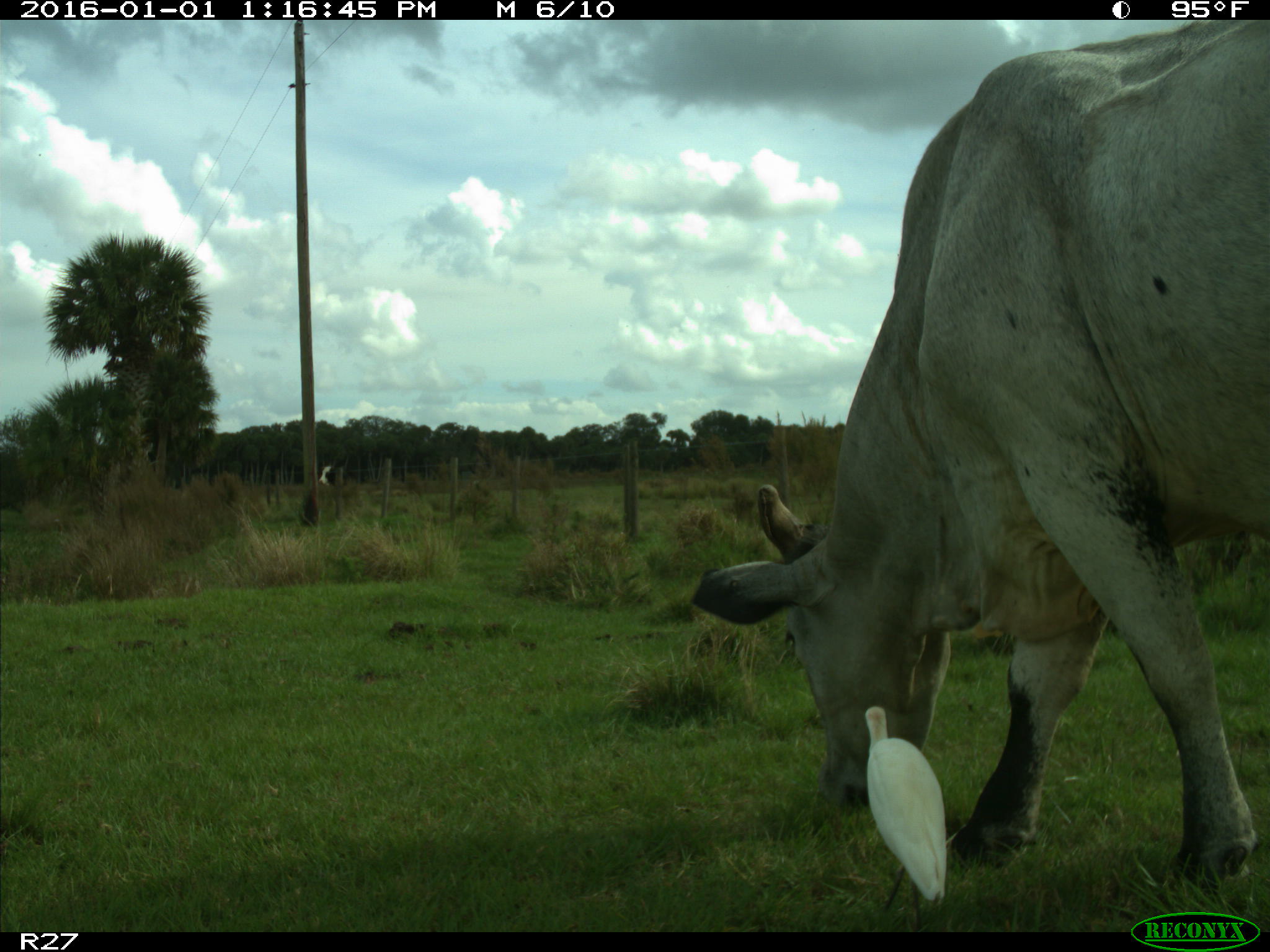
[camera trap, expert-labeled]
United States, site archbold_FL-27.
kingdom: Animalia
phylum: Chordata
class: Mammalia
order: Artiodactyla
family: Bovidae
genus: Bos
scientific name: Bos taurus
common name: domestic cow